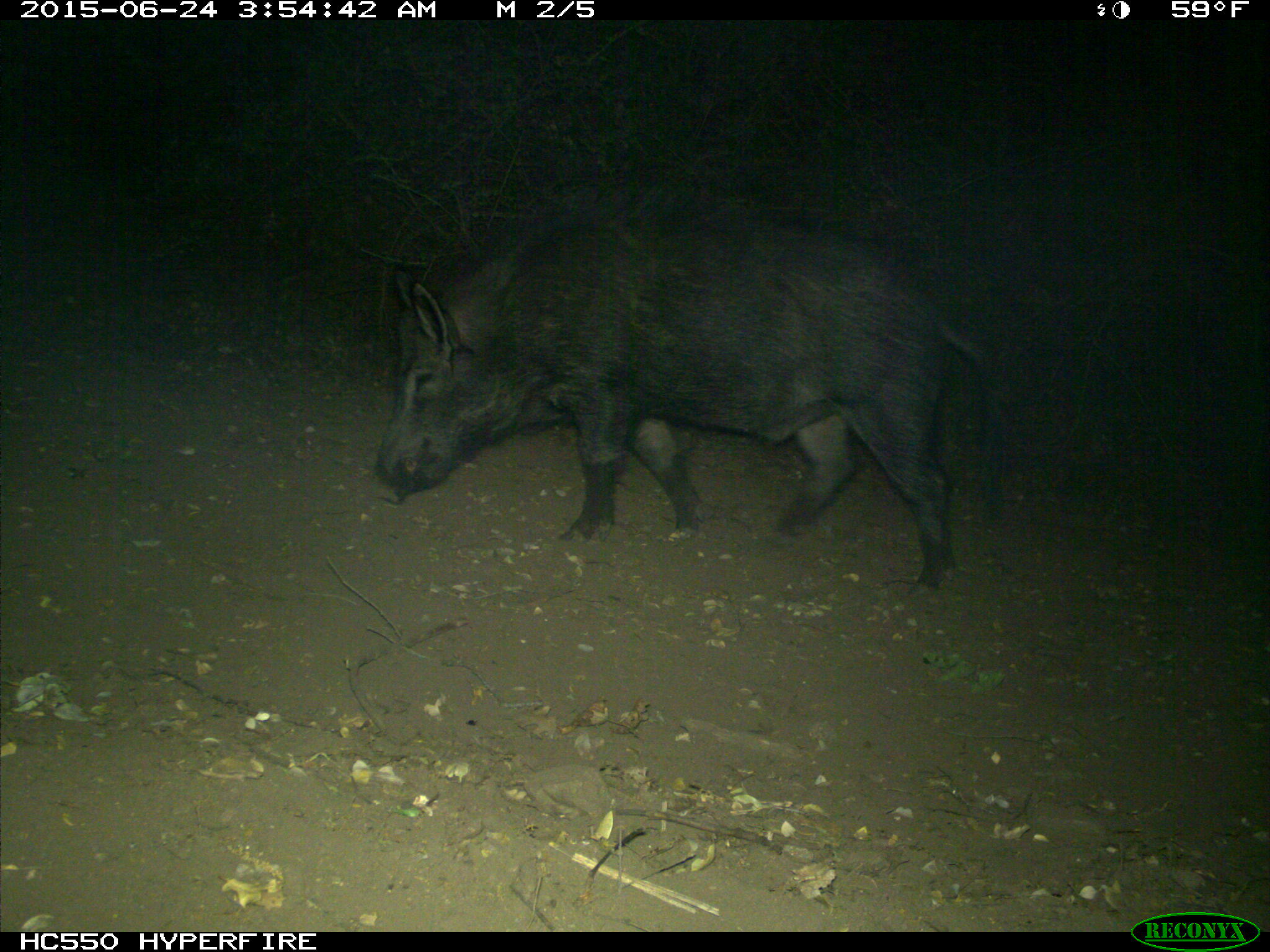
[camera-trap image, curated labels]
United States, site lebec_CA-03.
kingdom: Animalia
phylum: Chordata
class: Mammalia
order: Artiodactyla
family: Suidae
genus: Sus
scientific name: Sus scrofa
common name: wild boar